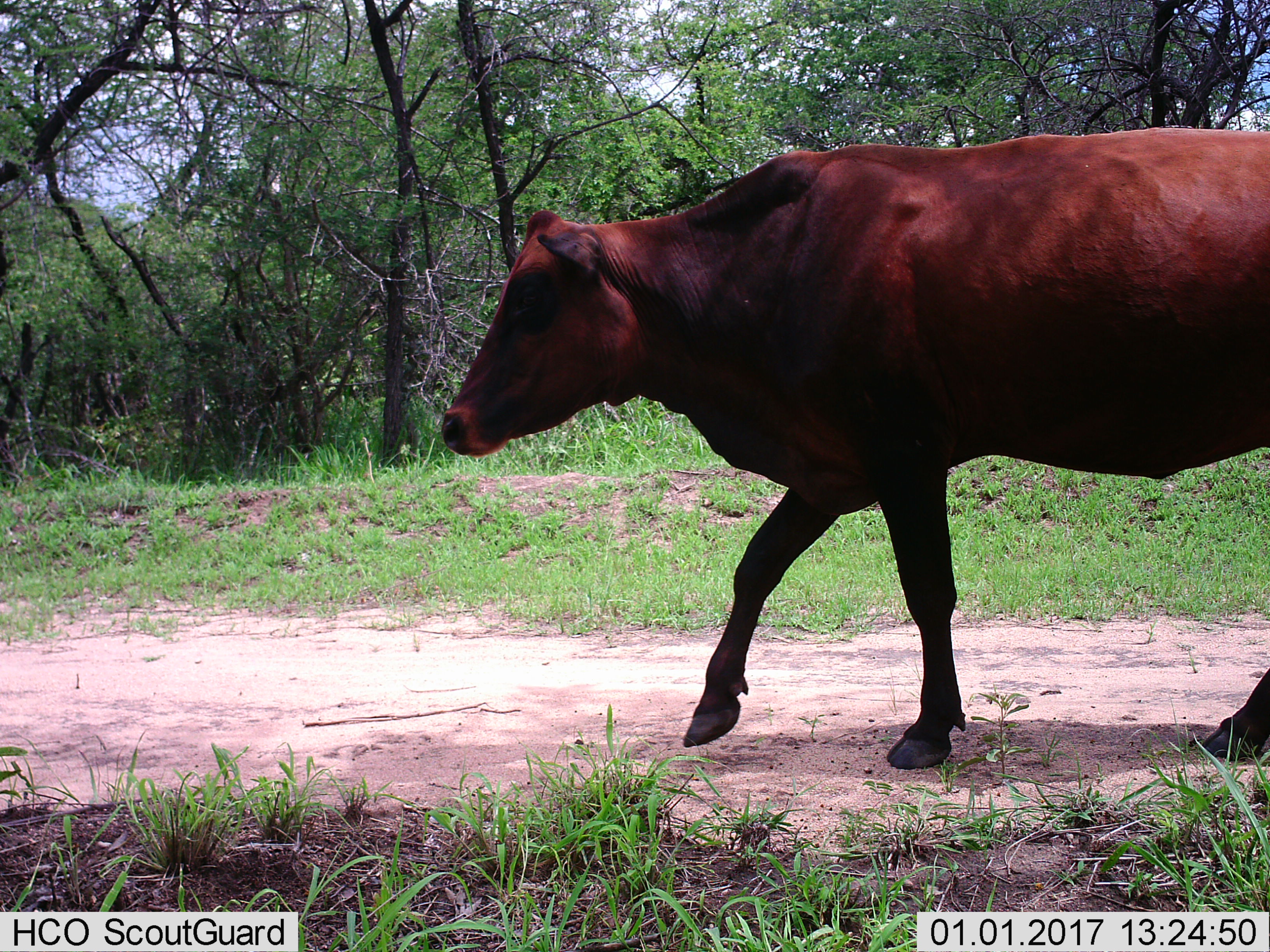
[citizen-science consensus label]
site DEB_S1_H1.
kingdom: Animalia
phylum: Chordata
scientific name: Vertebrata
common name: domestic animal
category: domesticanimal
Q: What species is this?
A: Domesticanimal (domestic animal) (Vertebrata).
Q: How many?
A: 1.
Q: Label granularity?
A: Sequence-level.